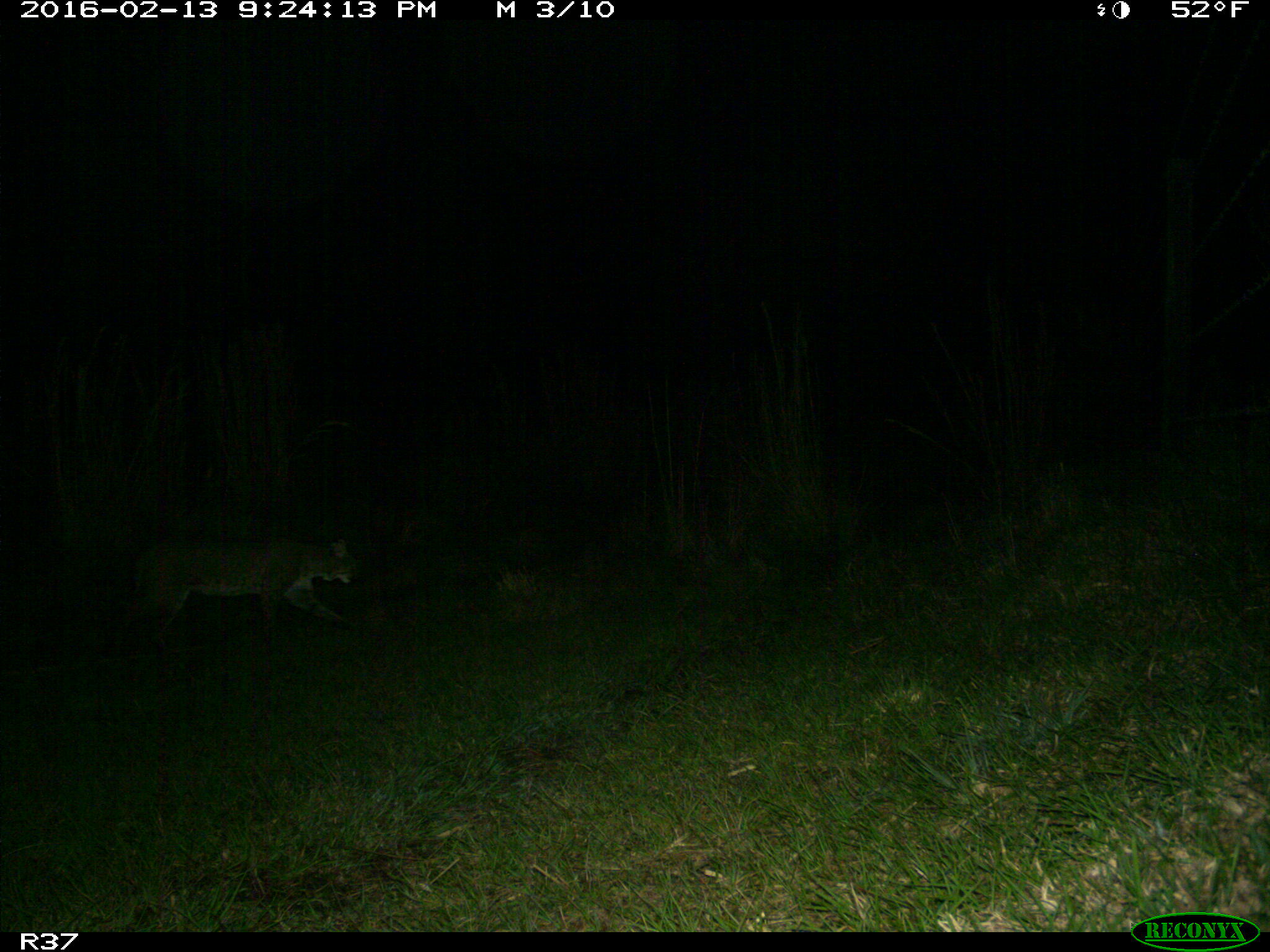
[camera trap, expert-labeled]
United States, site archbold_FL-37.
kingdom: Animalia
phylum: Chordata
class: Mammalia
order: Carnivora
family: Felidae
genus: Lynx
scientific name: Lynx rufus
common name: bobcat